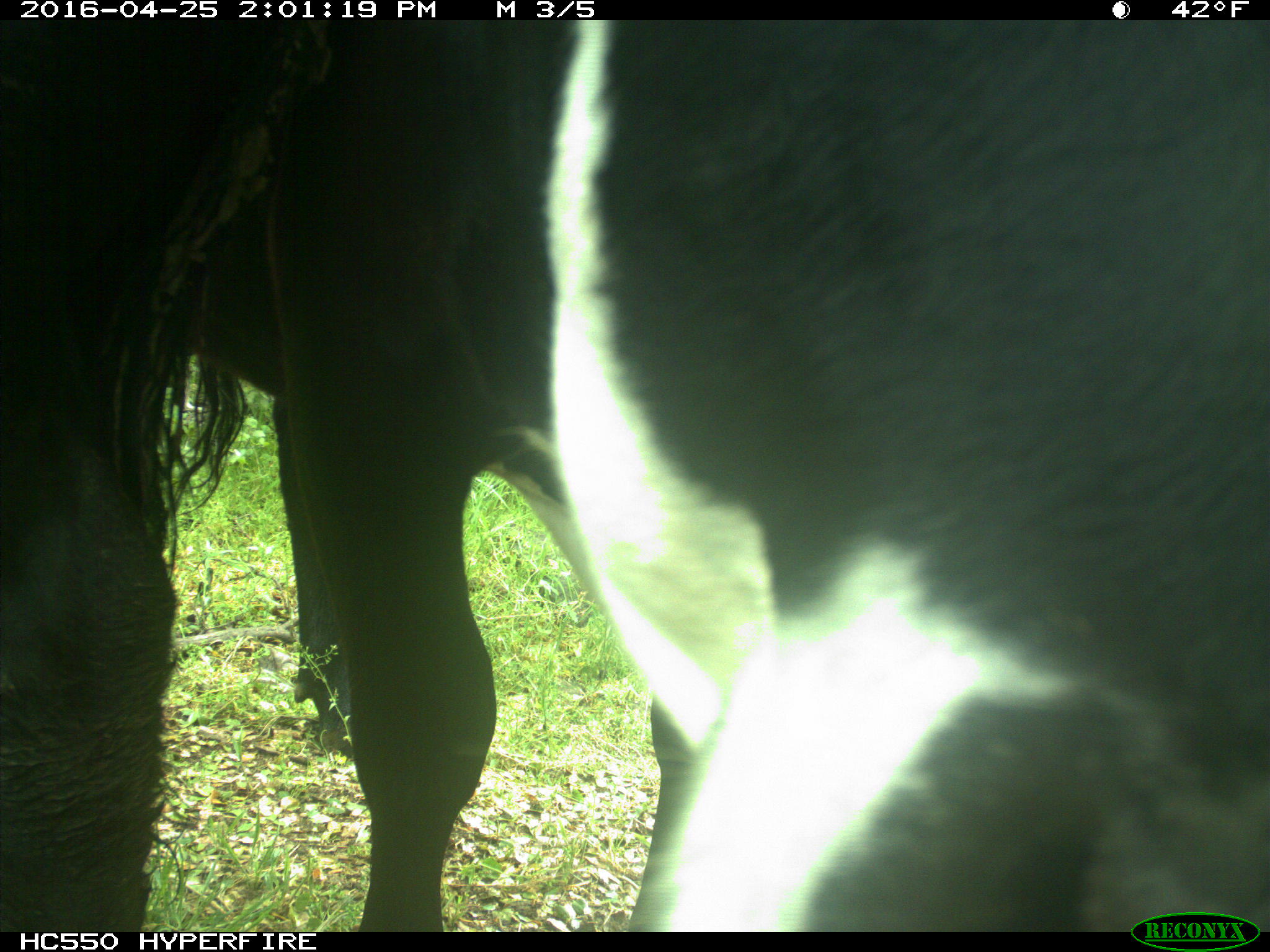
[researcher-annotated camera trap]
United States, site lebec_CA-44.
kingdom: Animalia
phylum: Chordata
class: Mammalia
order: Artiodactyla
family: Bovidae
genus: Bos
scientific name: Bos taurus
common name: domestic cow